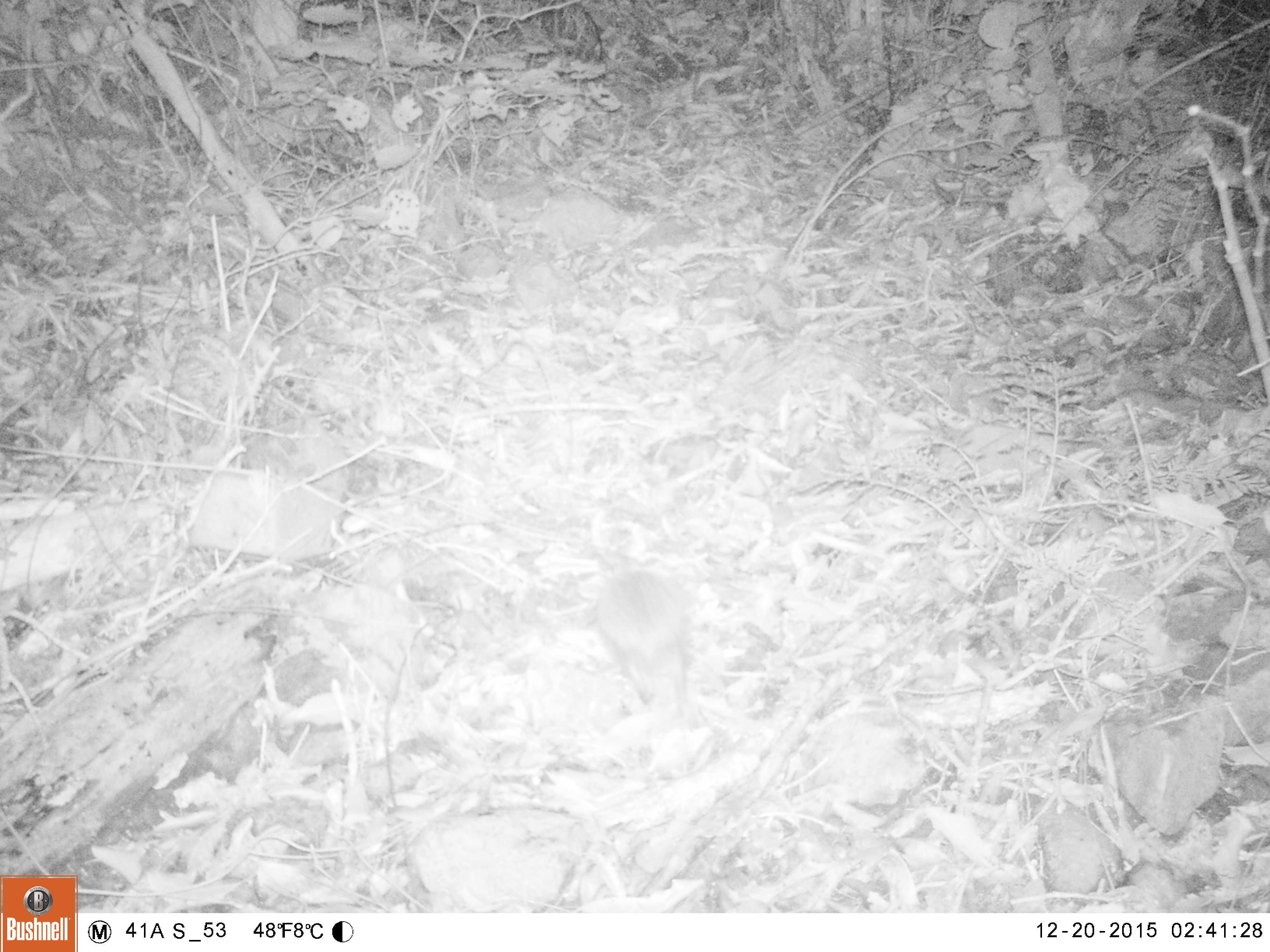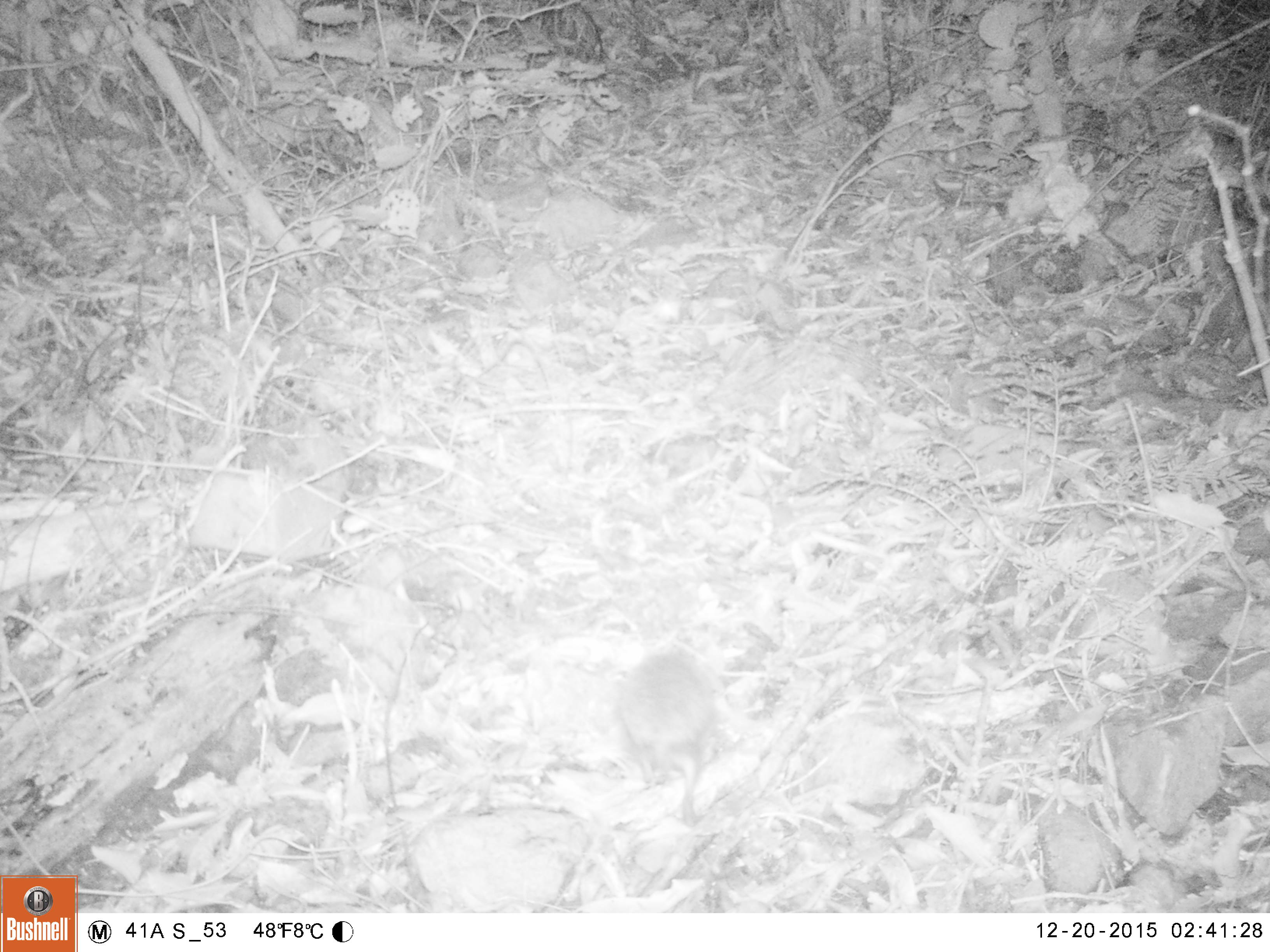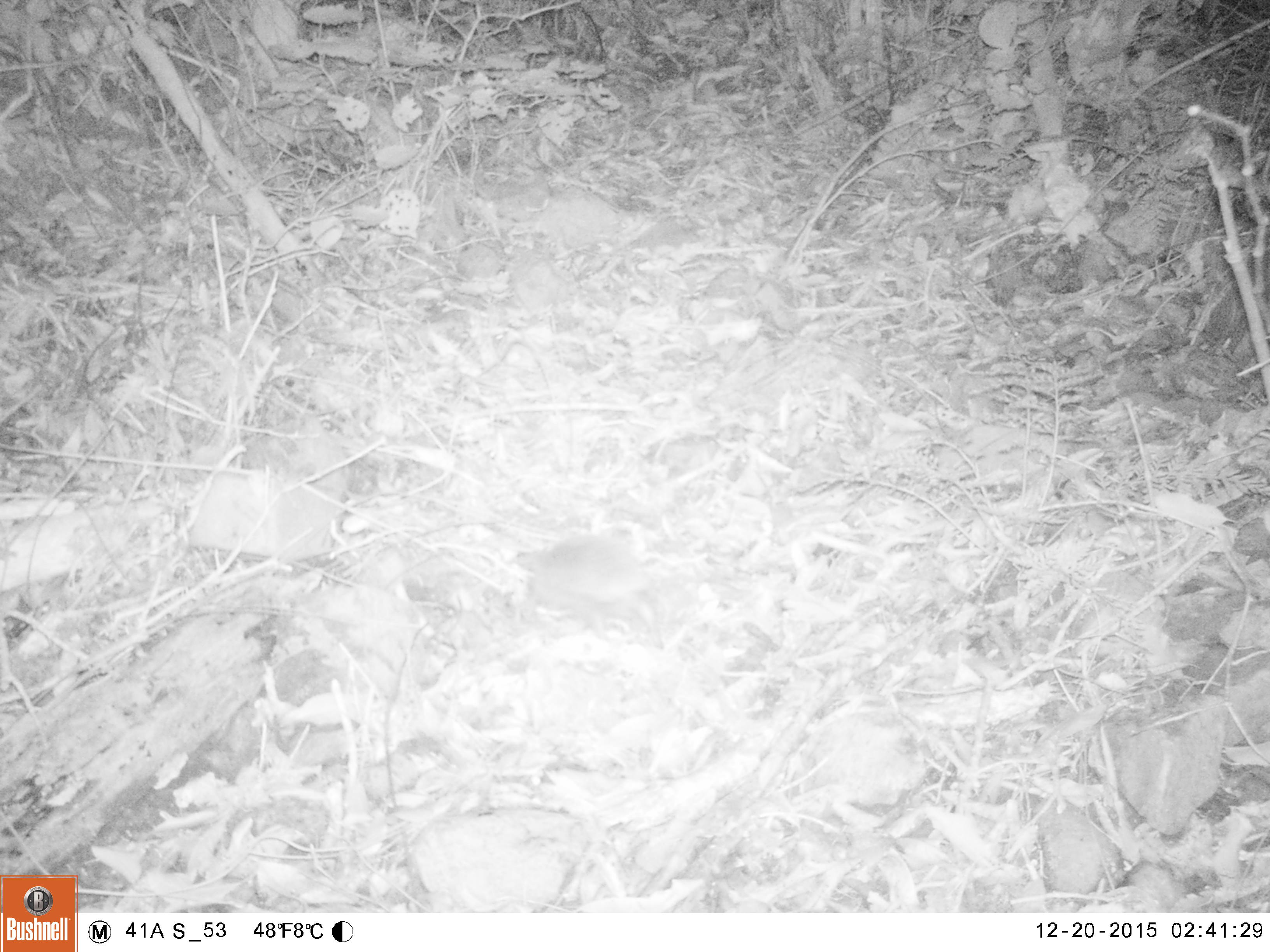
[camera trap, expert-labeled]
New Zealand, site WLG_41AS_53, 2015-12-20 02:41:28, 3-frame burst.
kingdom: Animalia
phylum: Chordata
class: Mammalia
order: Eulipotyphla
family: Erinaceidae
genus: Erinaceus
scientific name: Erinaceus europaeus europaeus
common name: european hedgehog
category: hedgehog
Hedgehog (european hedgehog) (Erinaceus europaeus europaeus).